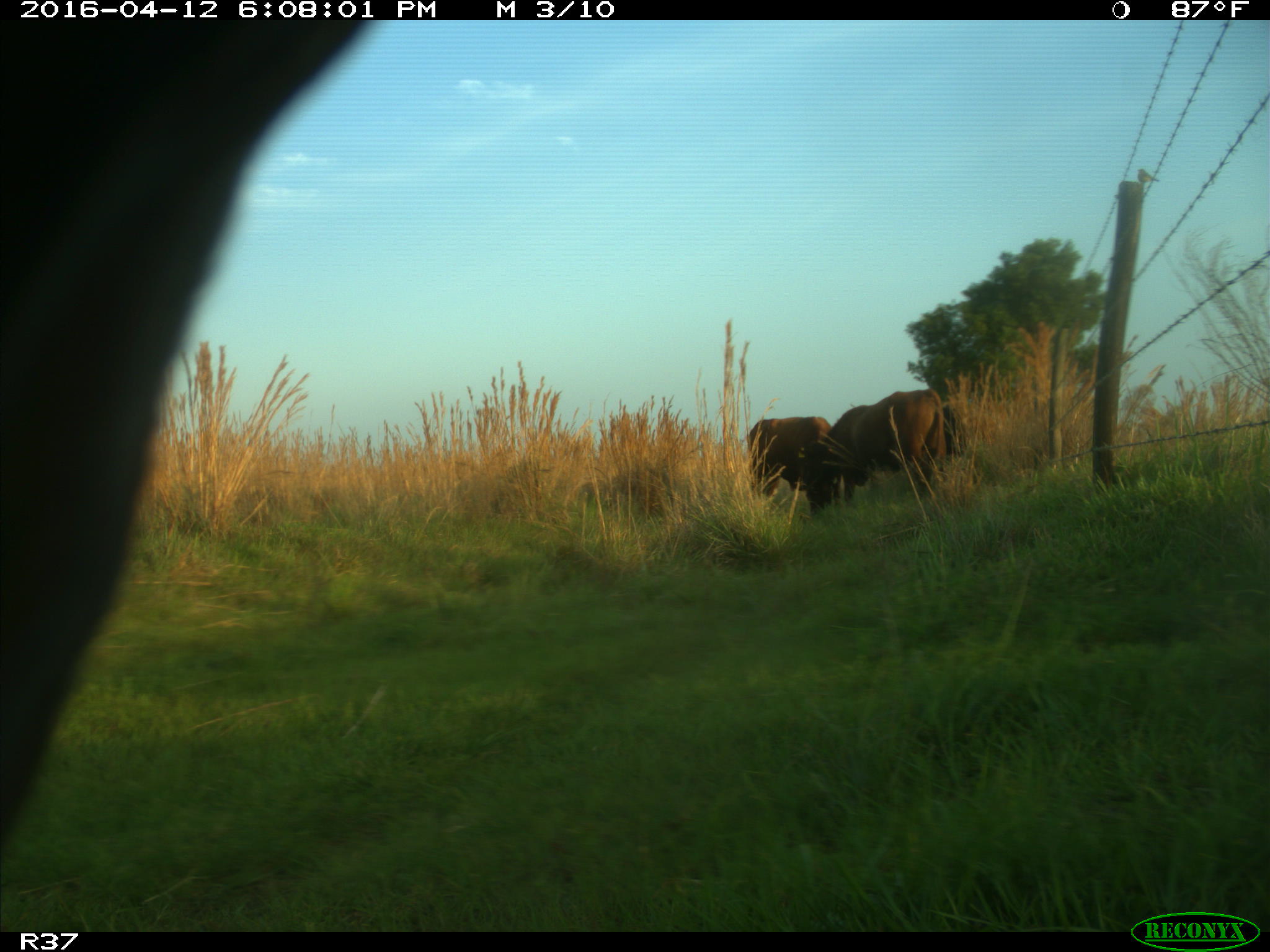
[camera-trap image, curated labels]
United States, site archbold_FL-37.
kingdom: Animalia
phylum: Chordata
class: Mammalia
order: Artiodactyla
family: Bovidae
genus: Bos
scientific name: Bos taurus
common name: domestic cow